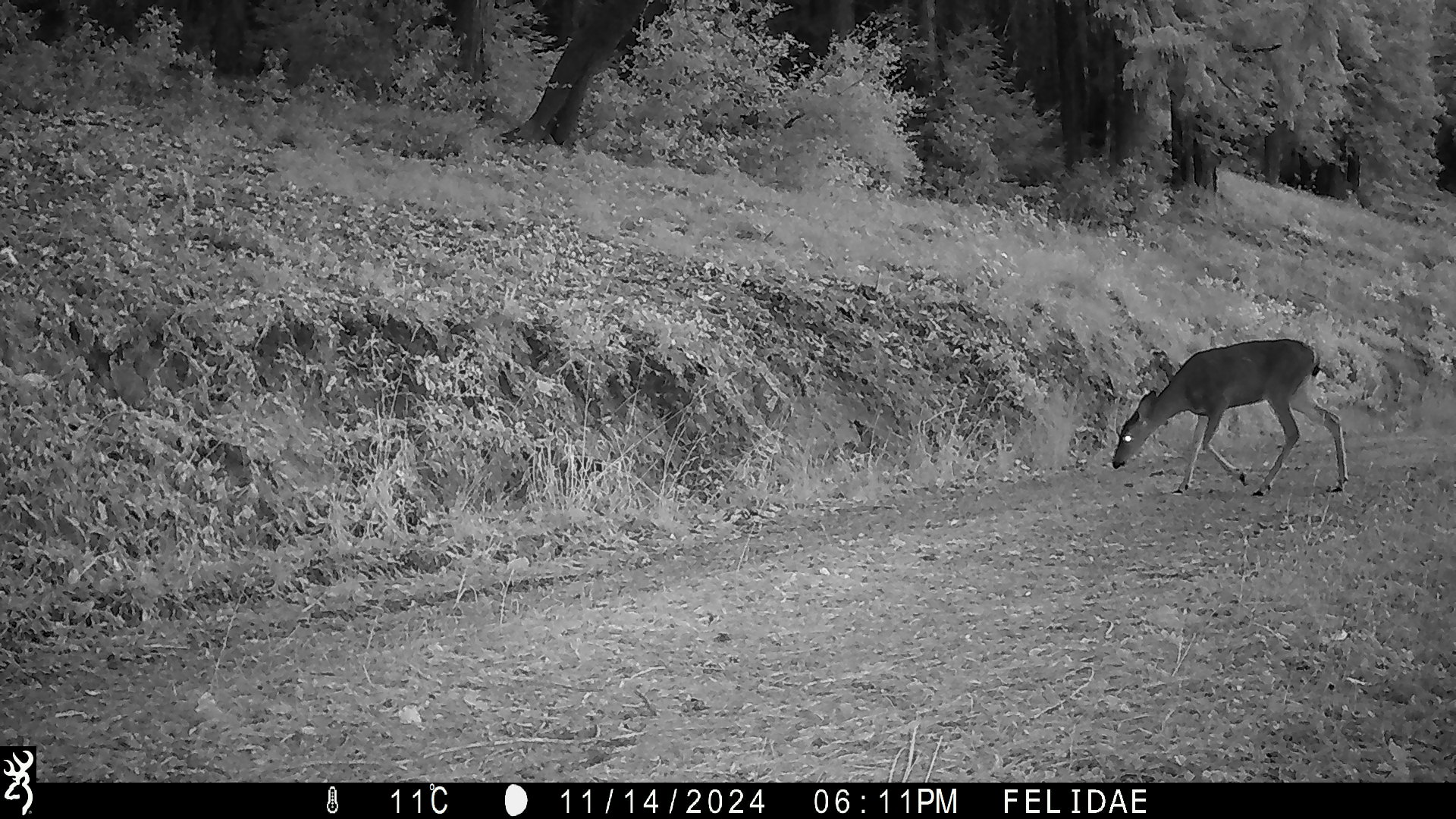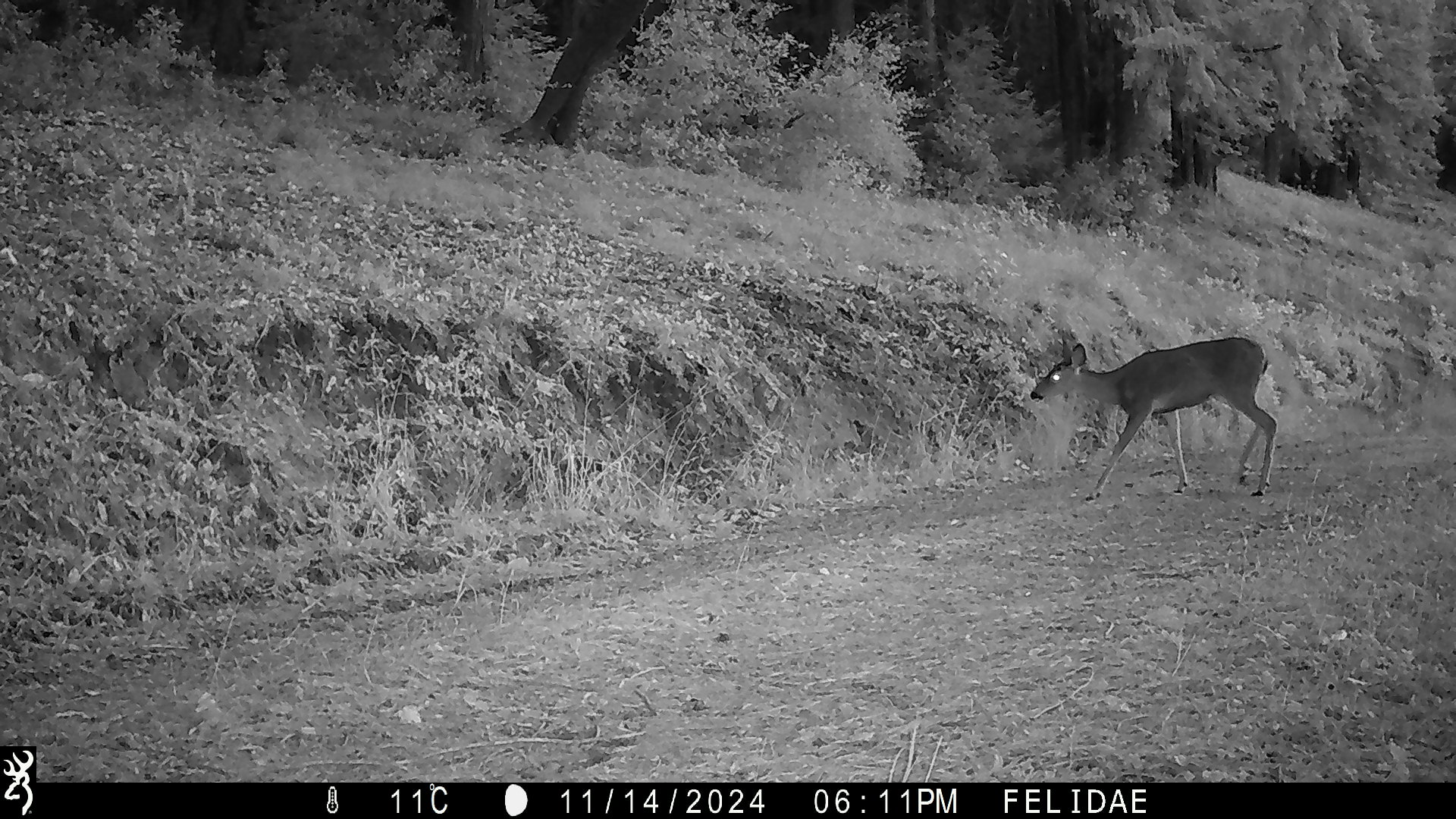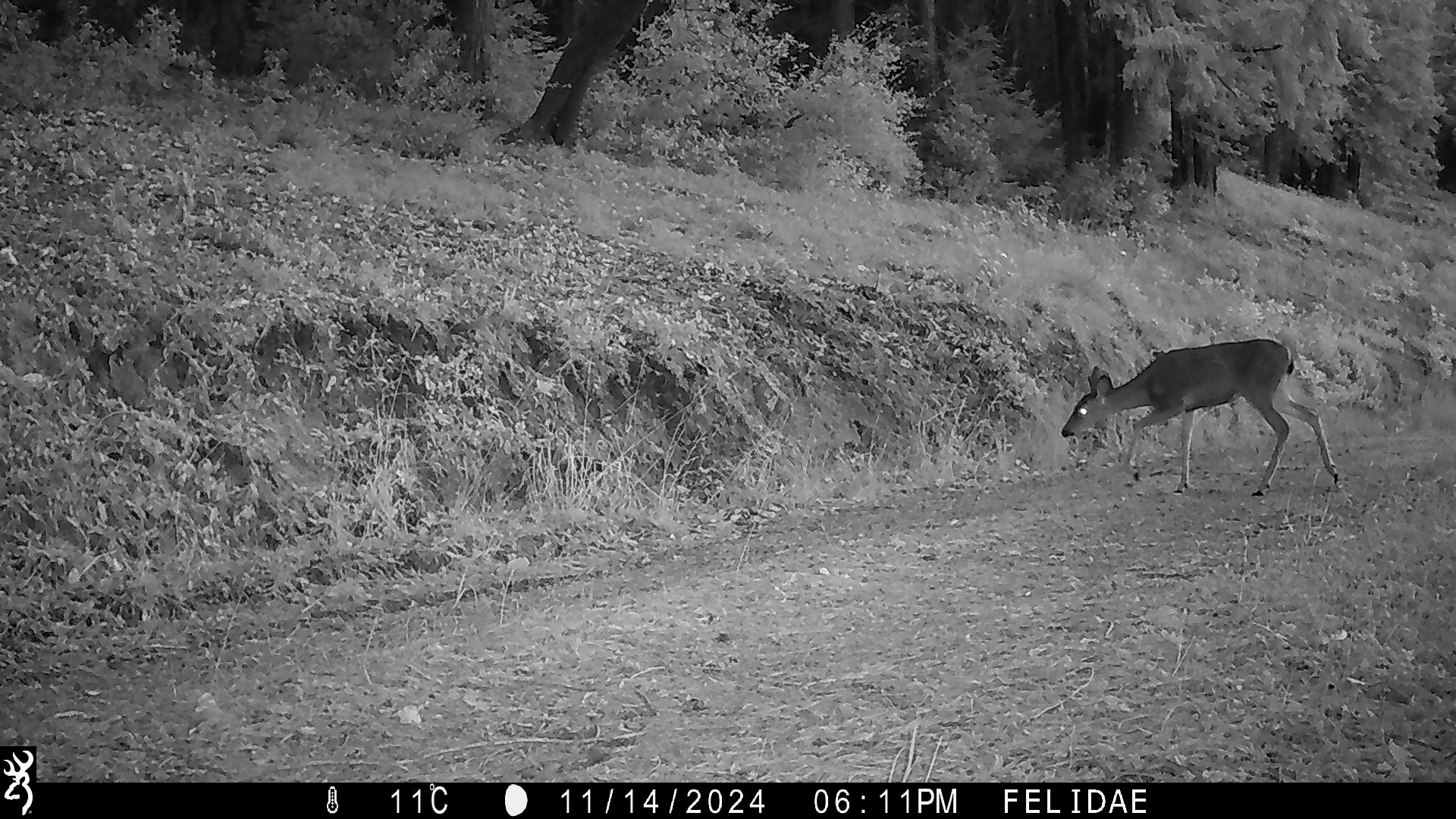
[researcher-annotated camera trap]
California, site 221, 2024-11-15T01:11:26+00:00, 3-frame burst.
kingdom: Animalia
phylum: Chordata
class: Mammalia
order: Artiodactyla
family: Cervidae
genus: Odocoileus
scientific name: Odocoileus hemionus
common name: mule deer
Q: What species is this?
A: Mule deer (Odocoileus hemionus).